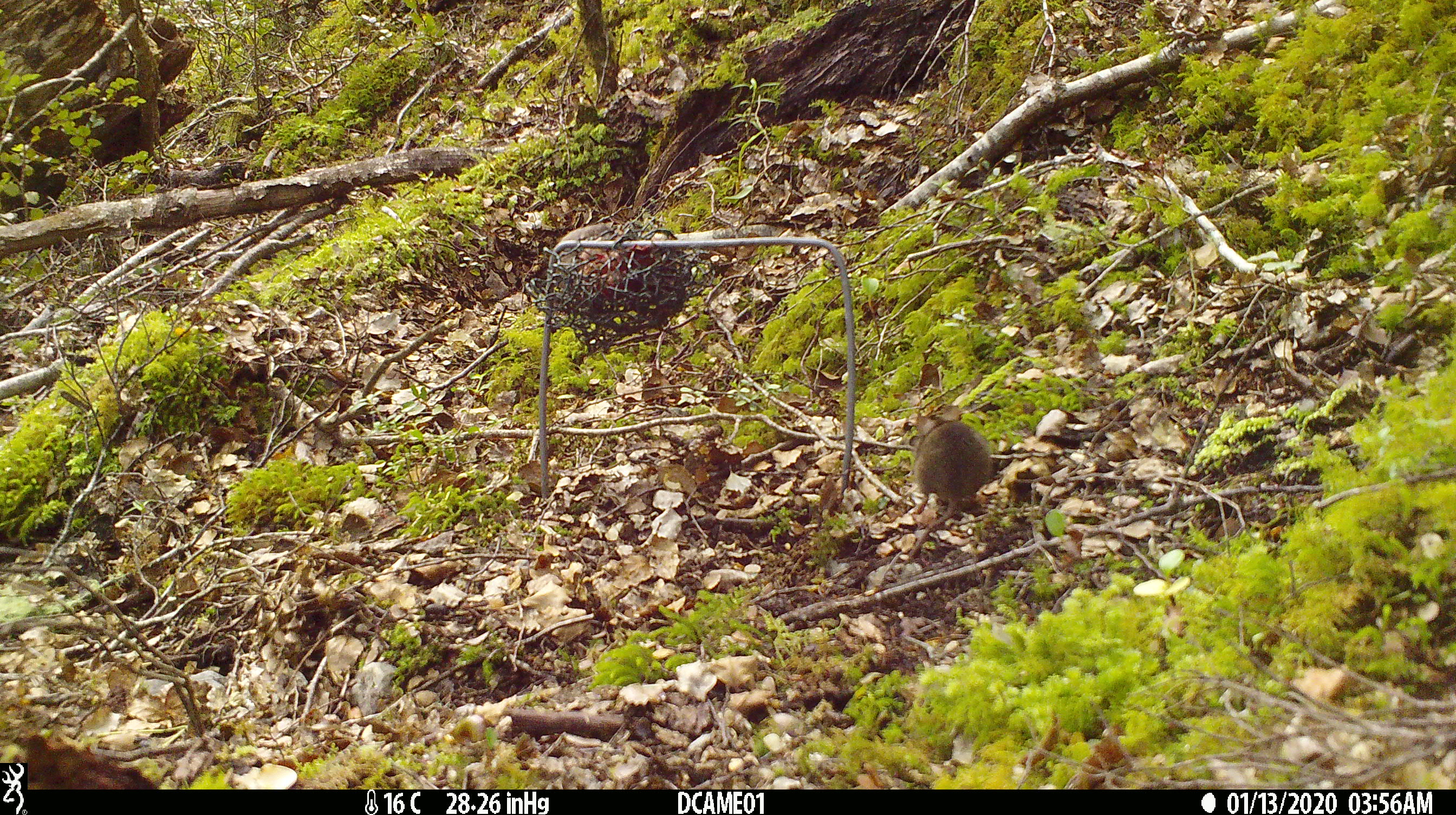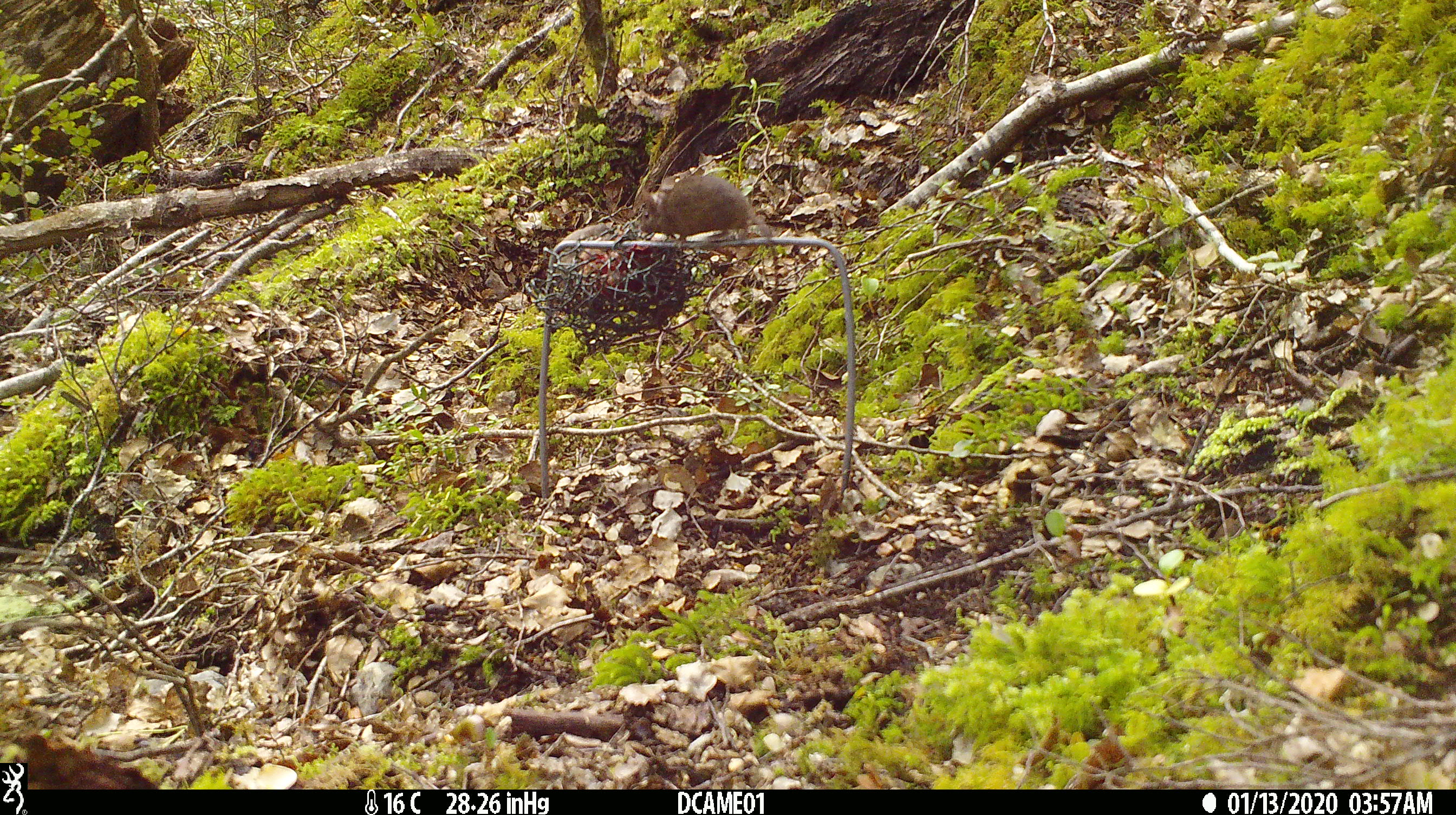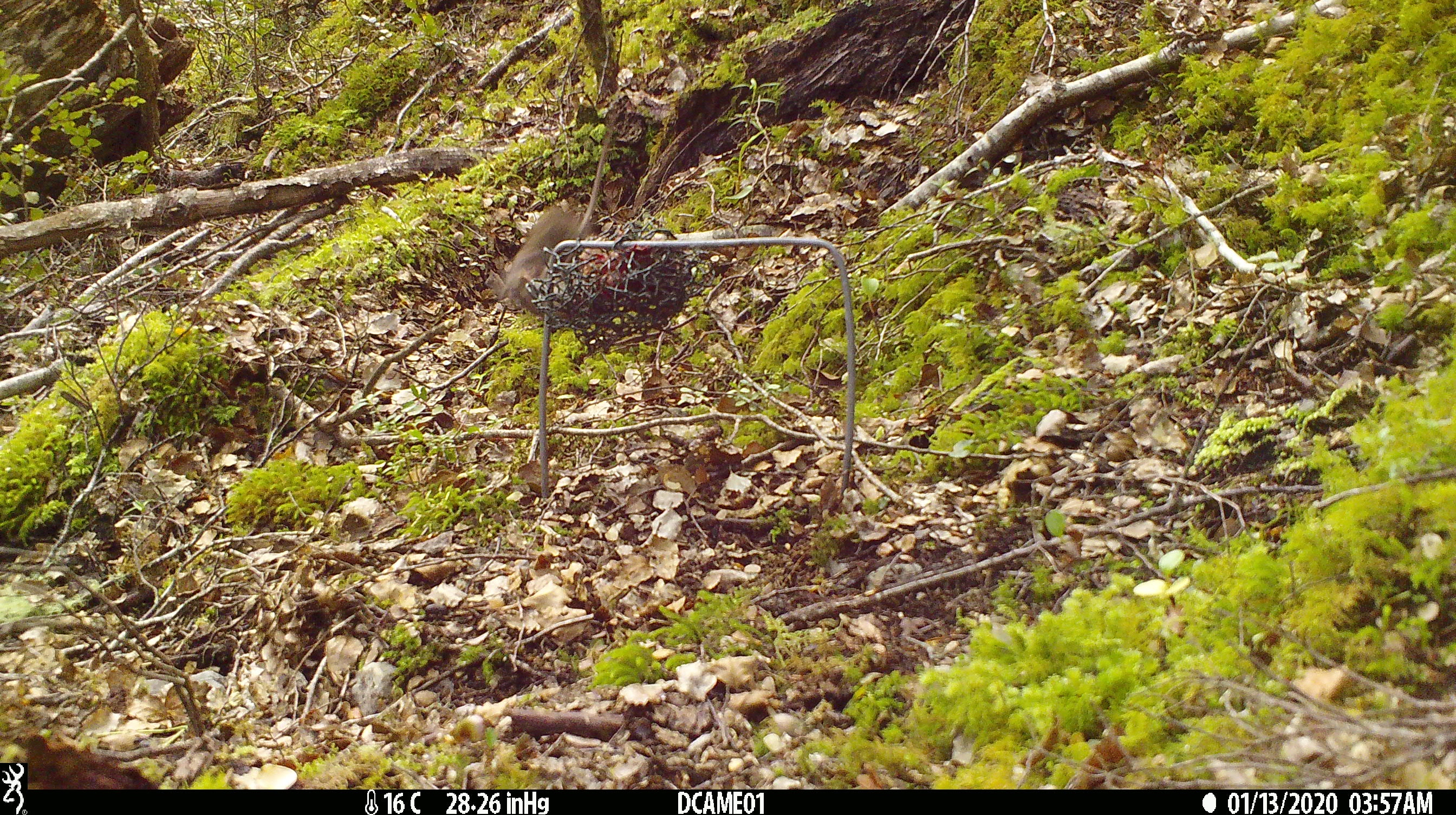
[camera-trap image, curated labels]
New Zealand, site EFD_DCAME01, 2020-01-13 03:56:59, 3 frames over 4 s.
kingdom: Animalia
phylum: Chordata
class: Mammalia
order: Rodentia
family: Muridae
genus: Mus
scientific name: Mus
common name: mouse